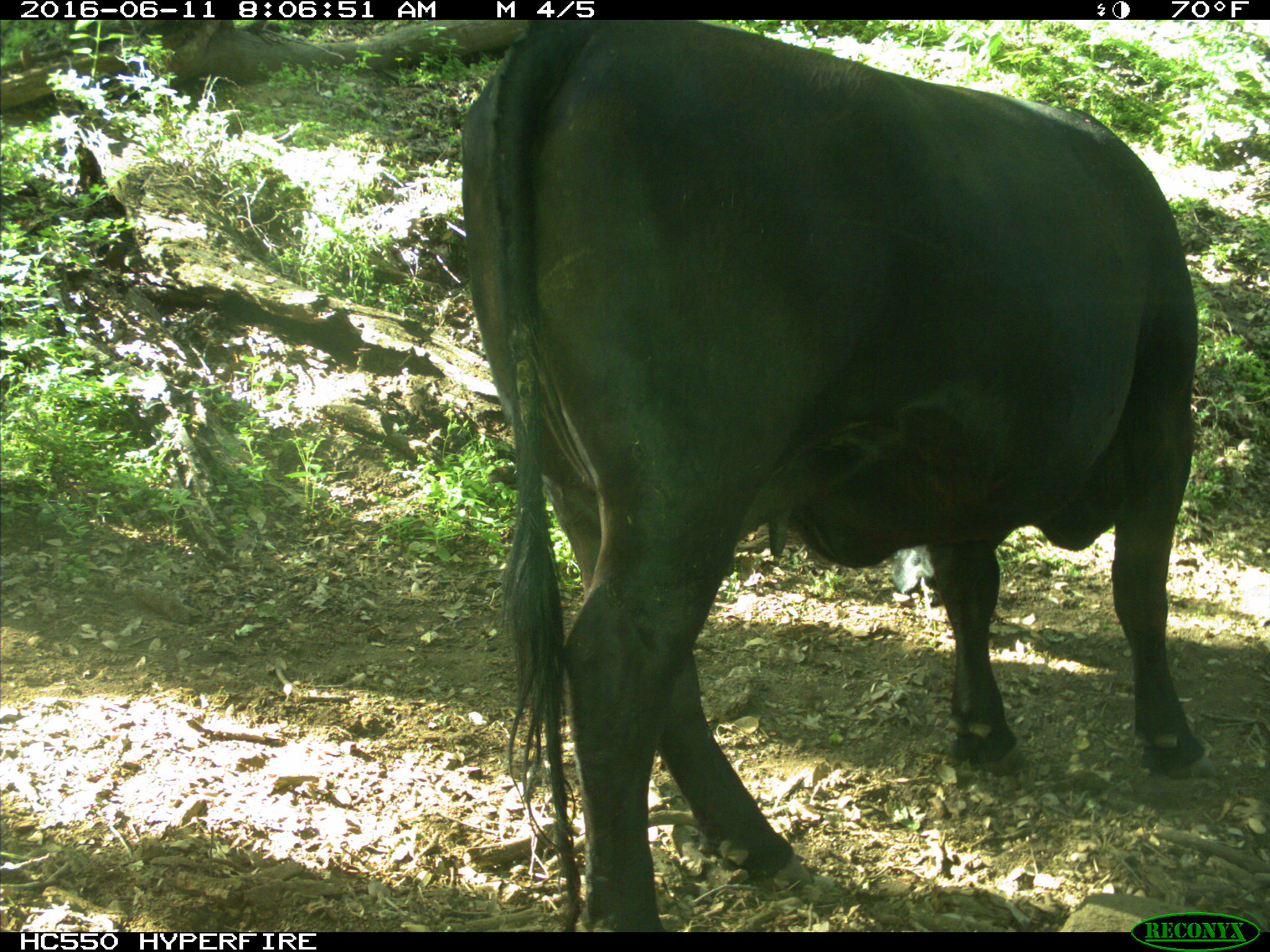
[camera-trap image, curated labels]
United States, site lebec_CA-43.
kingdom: Animalia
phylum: Chordata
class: Mammalia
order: Artiodactyla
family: Bovidae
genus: Bos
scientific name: Bos taurus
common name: domestic cow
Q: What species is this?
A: Bos taurus (domestic cow).